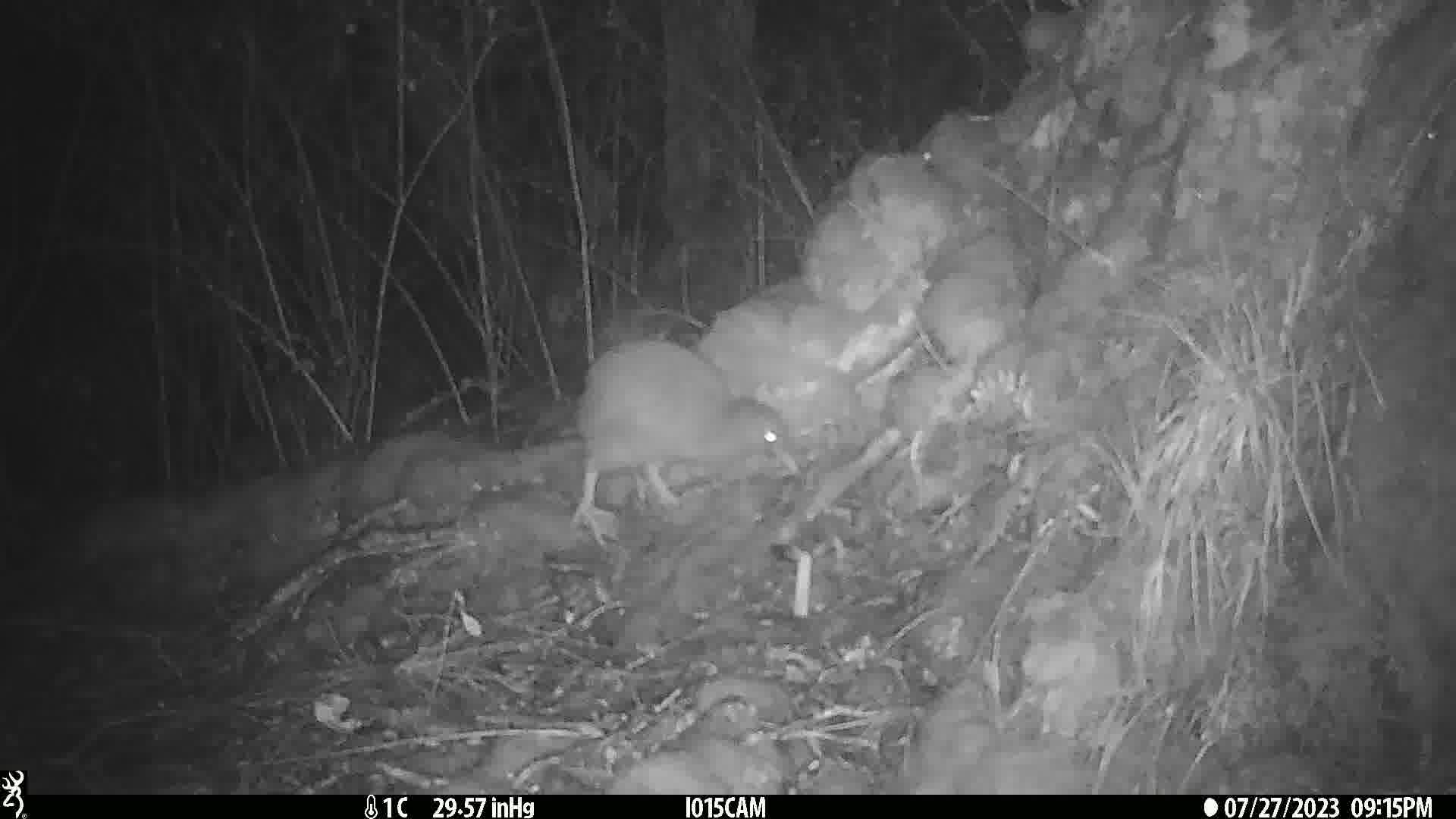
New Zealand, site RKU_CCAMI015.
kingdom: Animalia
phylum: Chordata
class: Aves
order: Apterygiformes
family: Apterygidae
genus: Apteryx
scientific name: Apteryx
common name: kiwi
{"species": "kiwi (Apteryx)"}